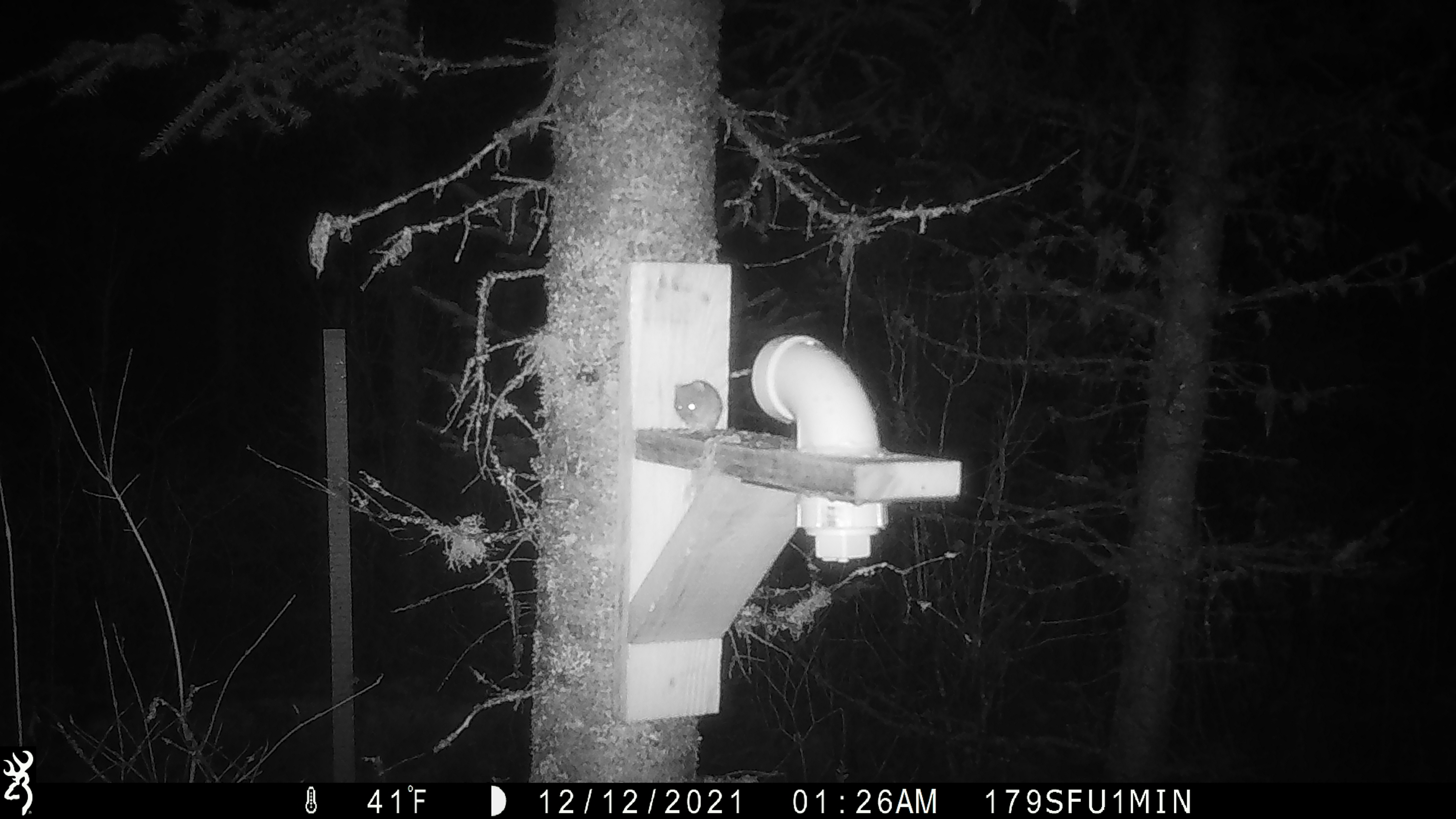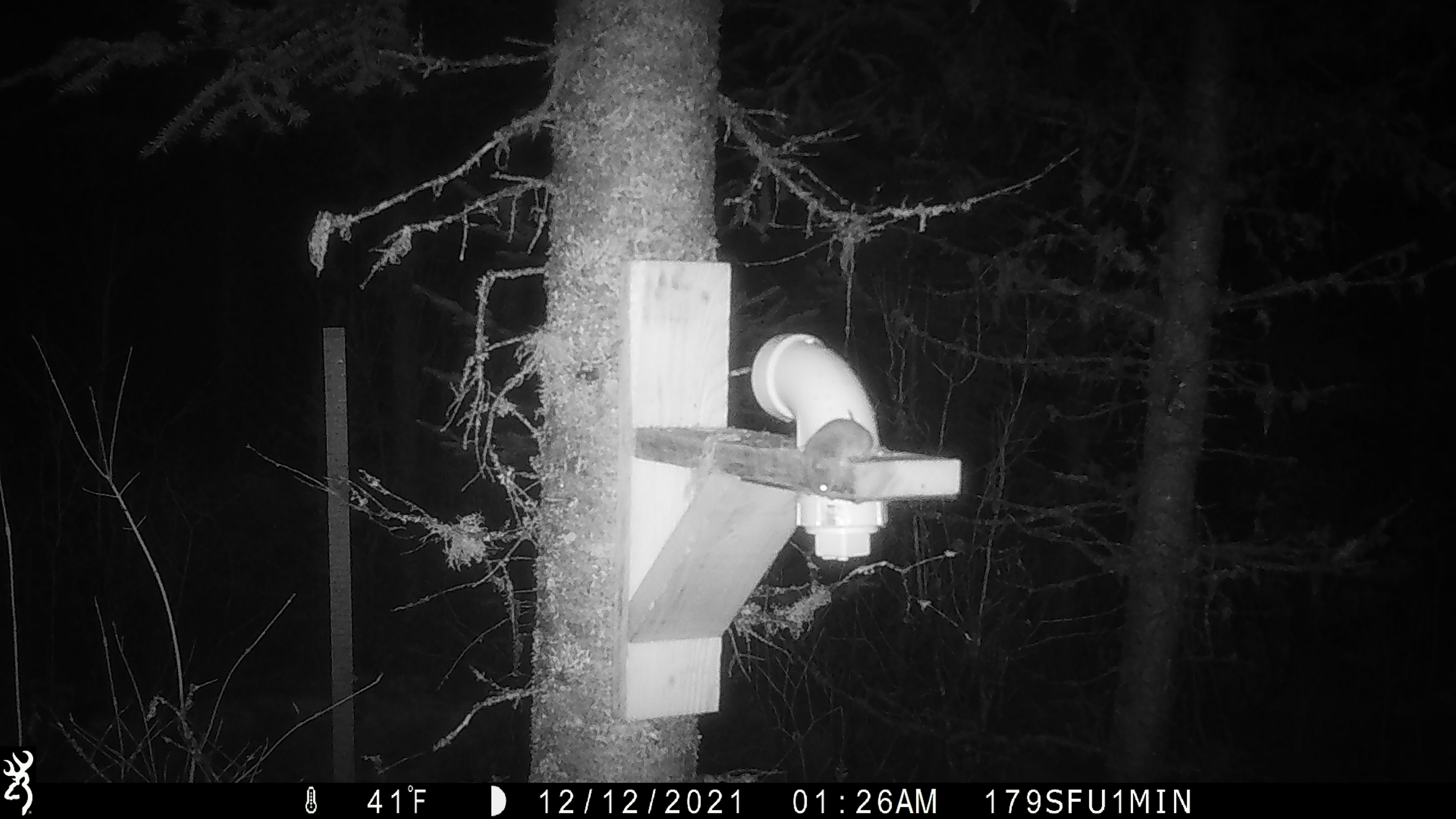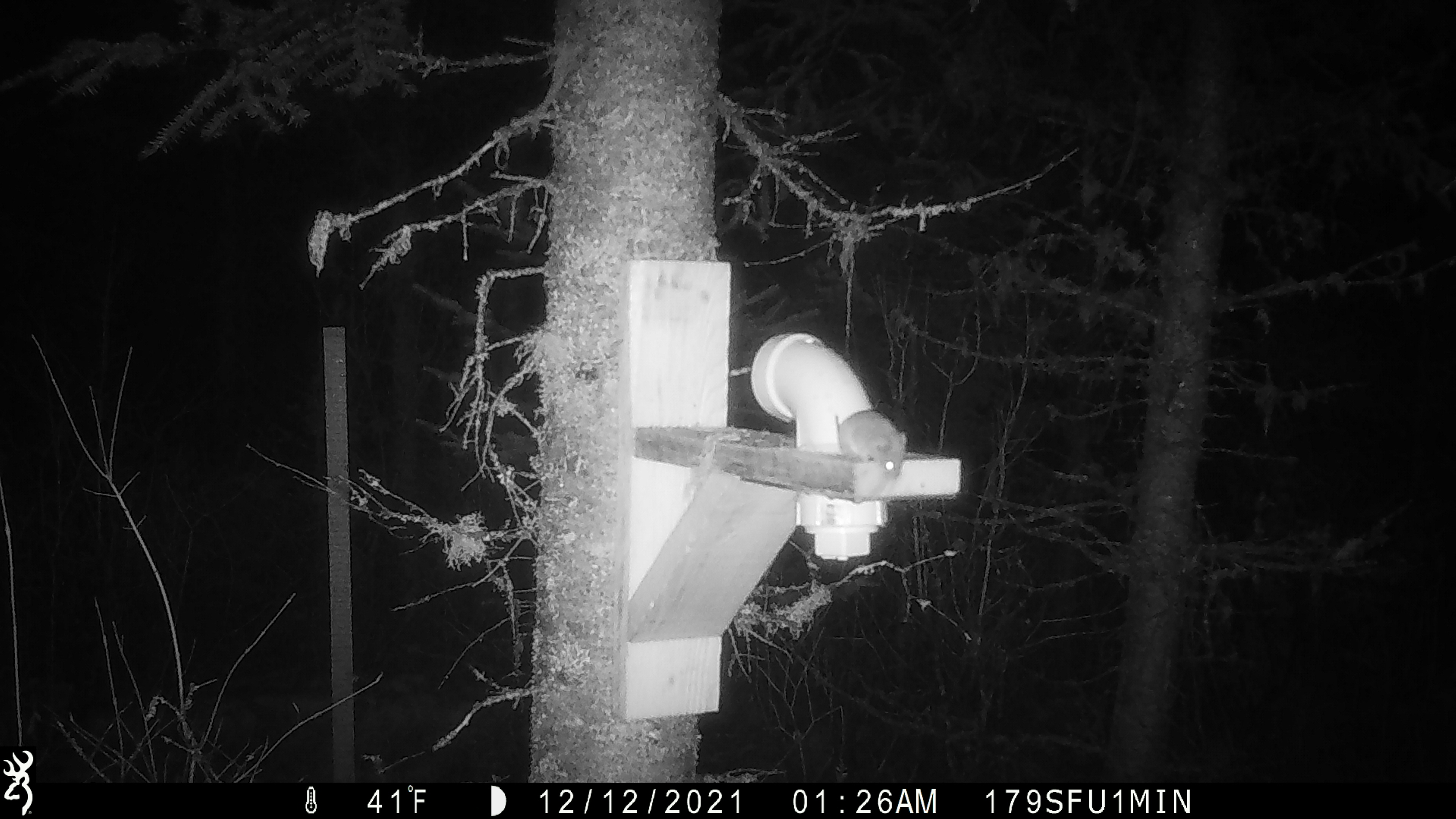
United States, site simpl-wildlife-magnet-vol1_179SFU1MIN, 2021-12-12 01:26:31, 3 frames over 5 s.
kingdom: Animalia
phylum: Chordata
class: Mammalia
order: Rodentia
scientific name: Rodentia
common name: mouse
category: mouse sp.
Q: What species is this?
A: Mouse sp. (mouse) (Rodentia).